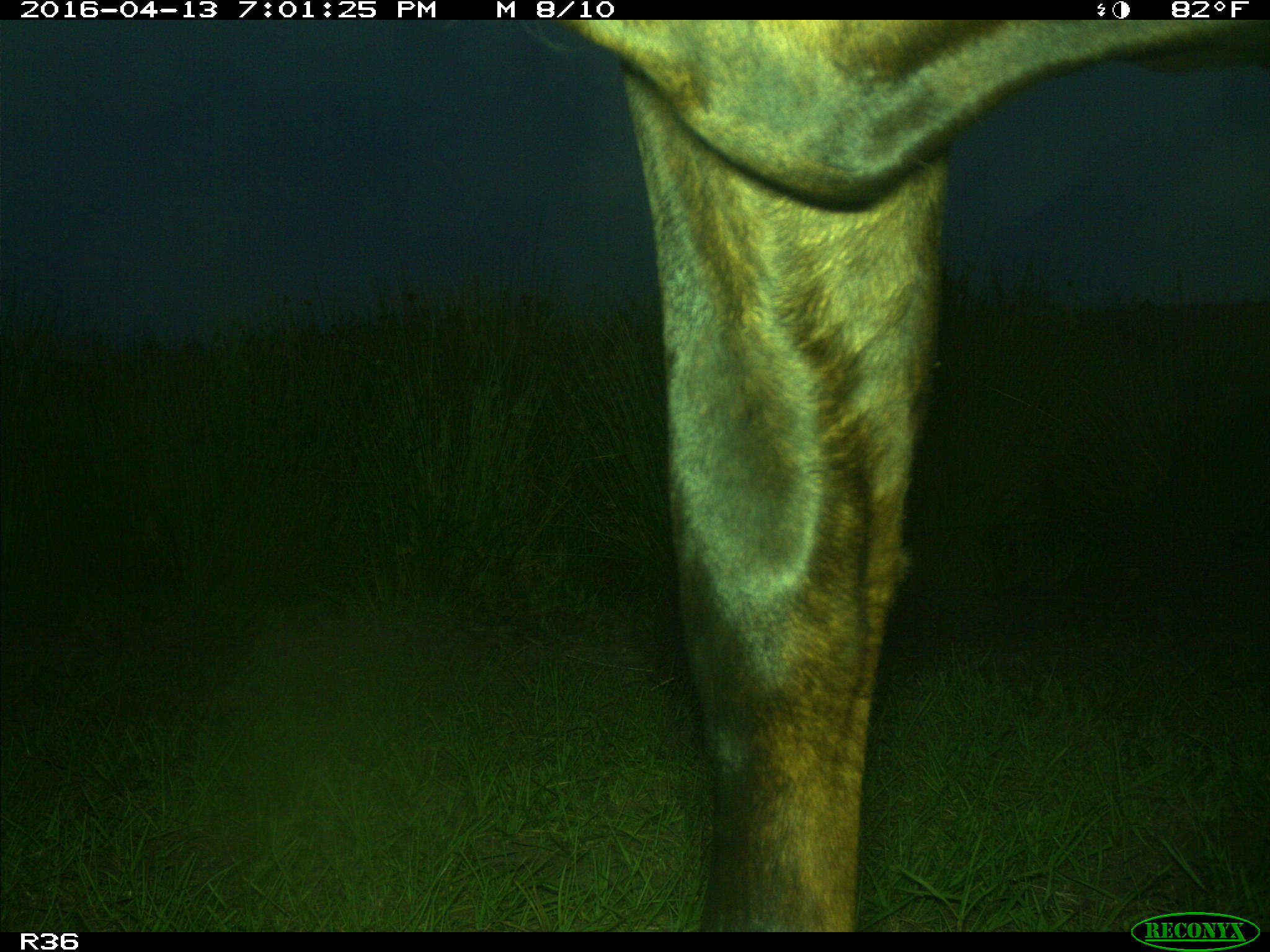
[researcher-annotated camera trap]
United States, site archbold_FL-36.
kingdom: Animalia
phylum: Chordata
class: Mammalia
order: Artiodactyla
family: Bovidae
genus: Bos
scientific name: Bos taurus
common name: domestic cow